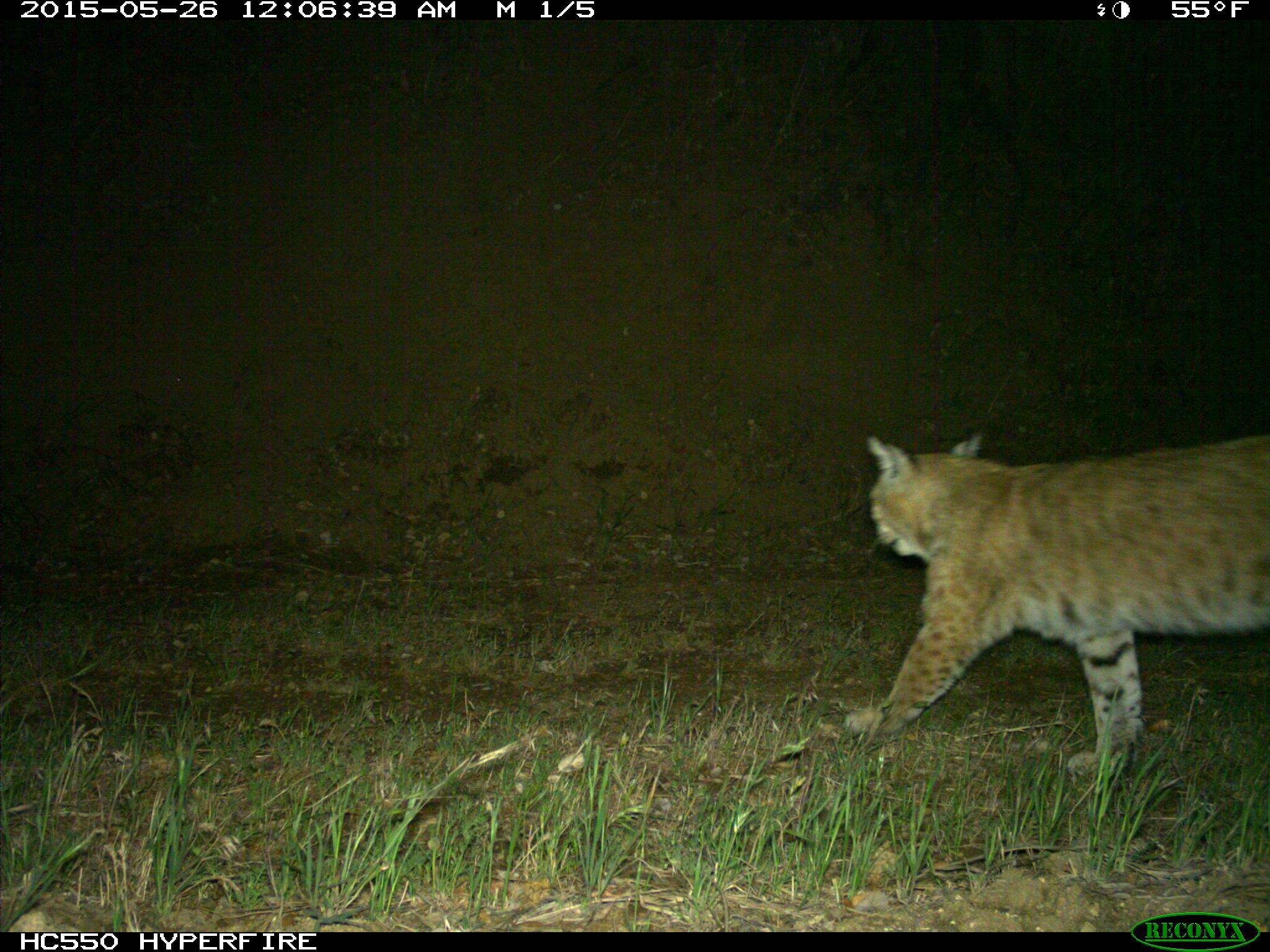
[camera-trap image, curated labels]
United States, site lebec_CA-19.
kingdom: Animalia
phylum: Chordata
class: Mammalia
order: Carnivora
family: Felidae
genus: Lynx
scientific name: Lynx rufus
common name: bobcat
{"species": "Lynx rufus (bobcat)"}